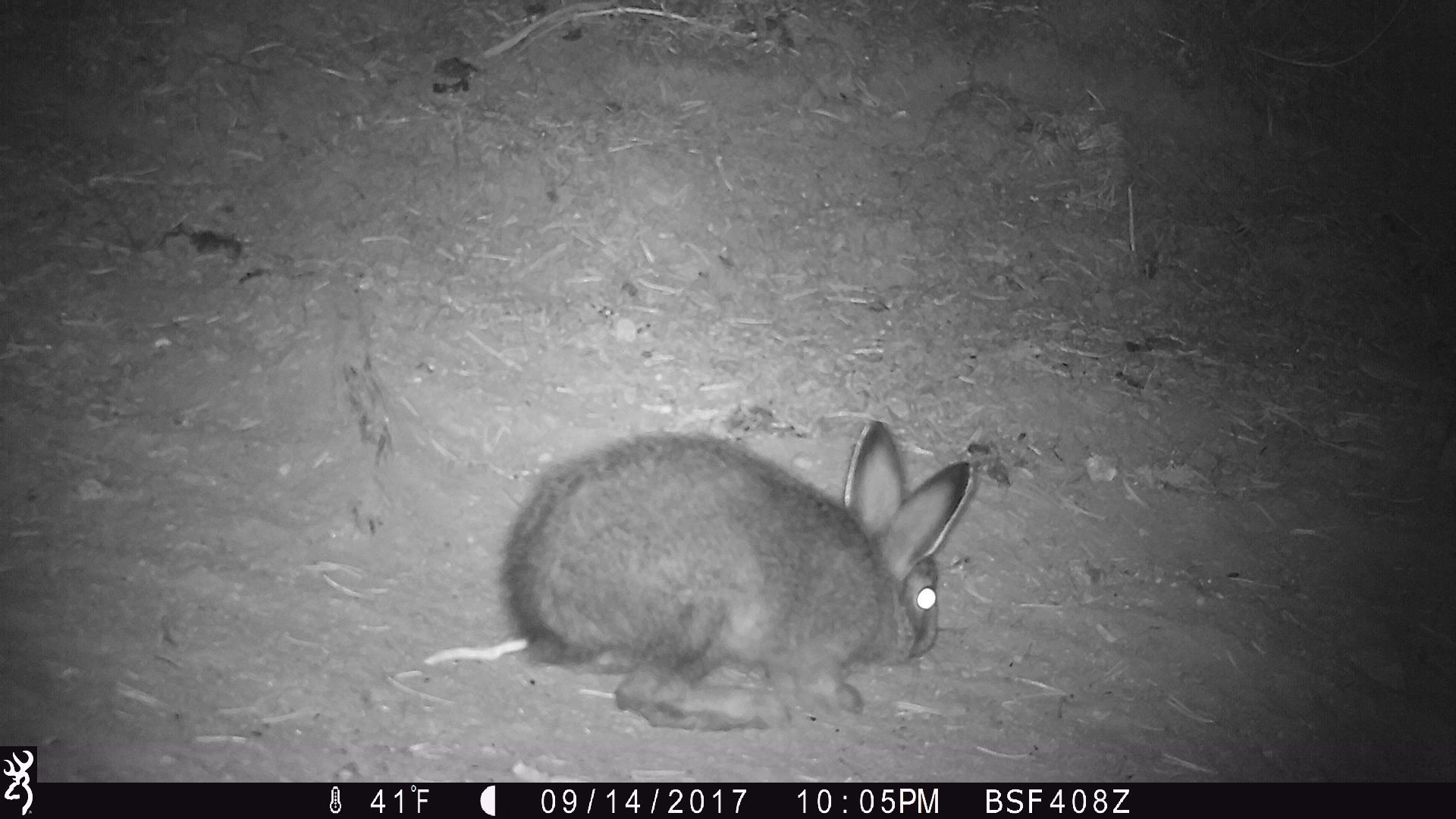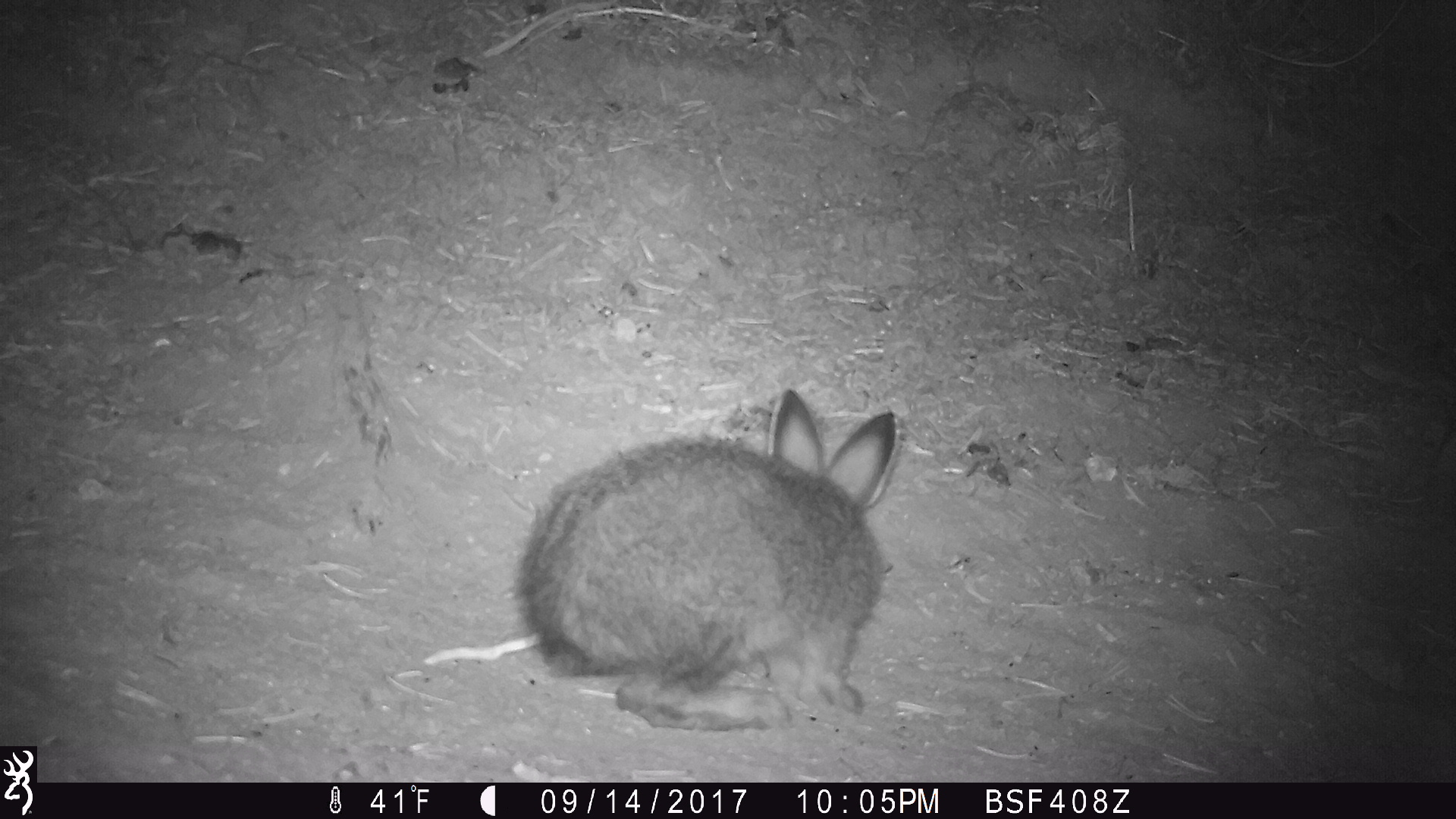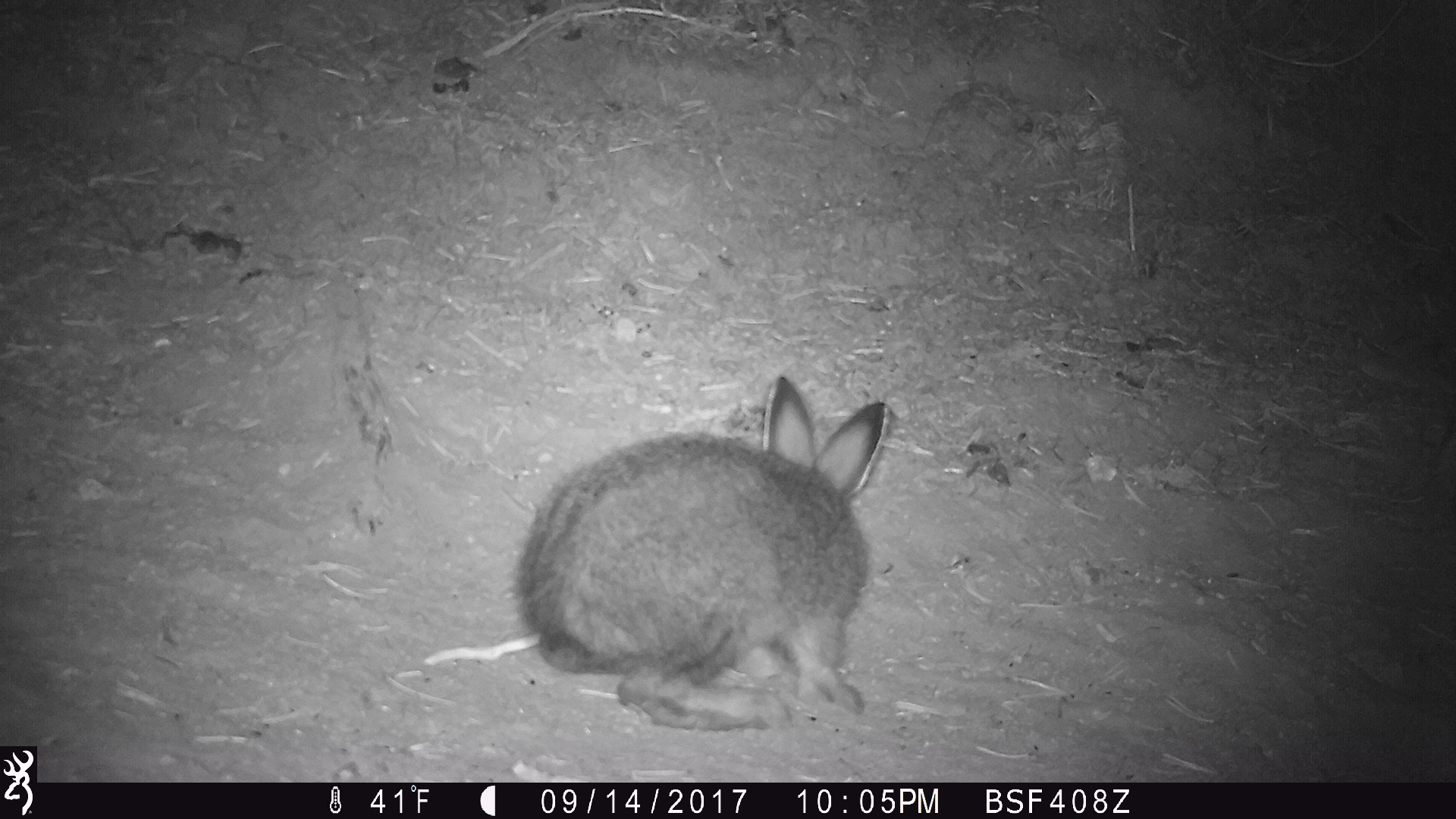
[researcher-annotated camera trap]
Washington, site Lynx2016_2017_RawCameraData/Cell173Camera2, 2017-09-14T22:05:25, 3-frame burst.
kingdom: Animalia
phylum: Chordata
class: Mammalia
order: Lagomorpha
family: Leporidae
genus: Lepus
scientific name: Lepus americanus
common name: snowshoe hare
Lepus americanus (snowshoe hare). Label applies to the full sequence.